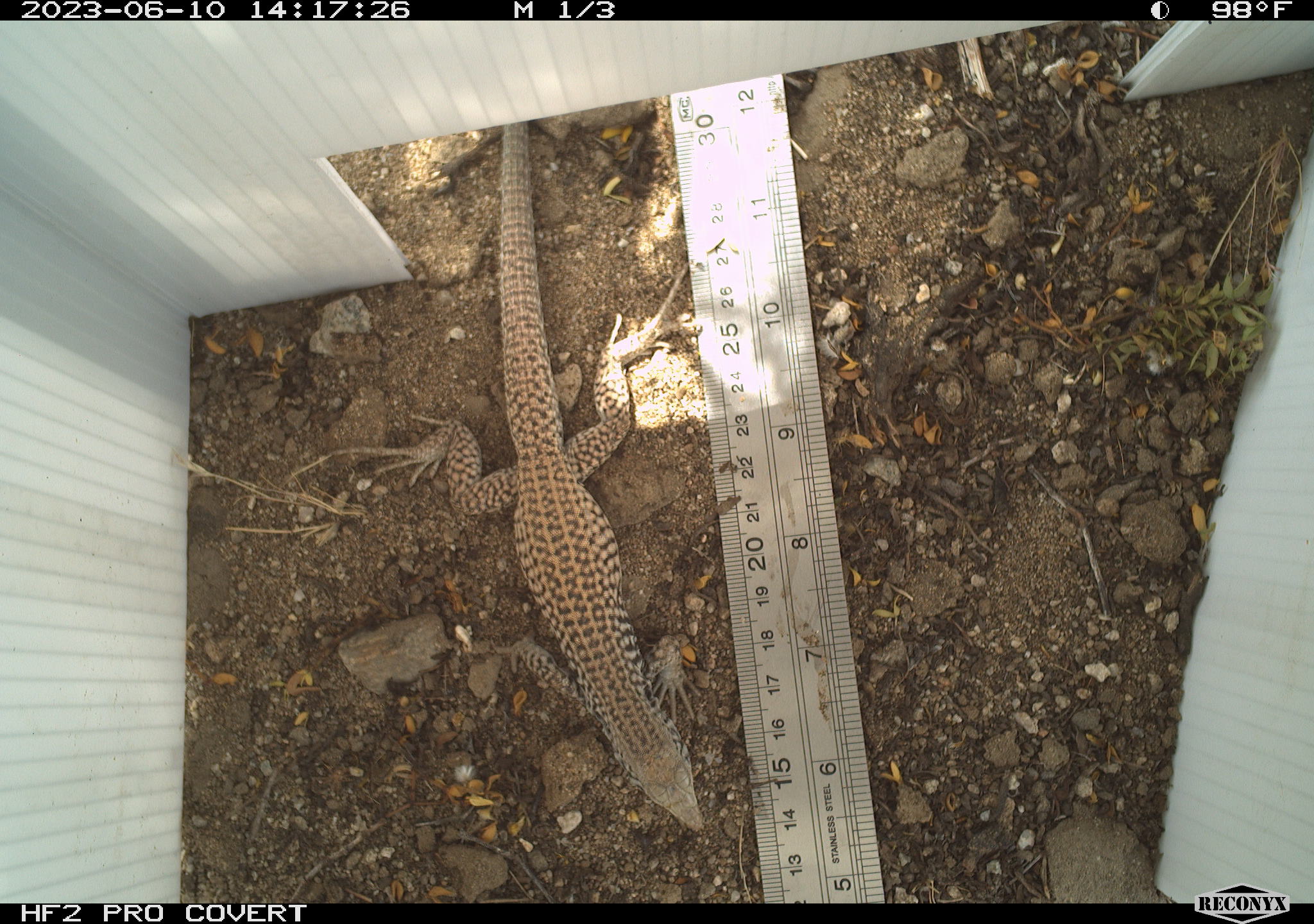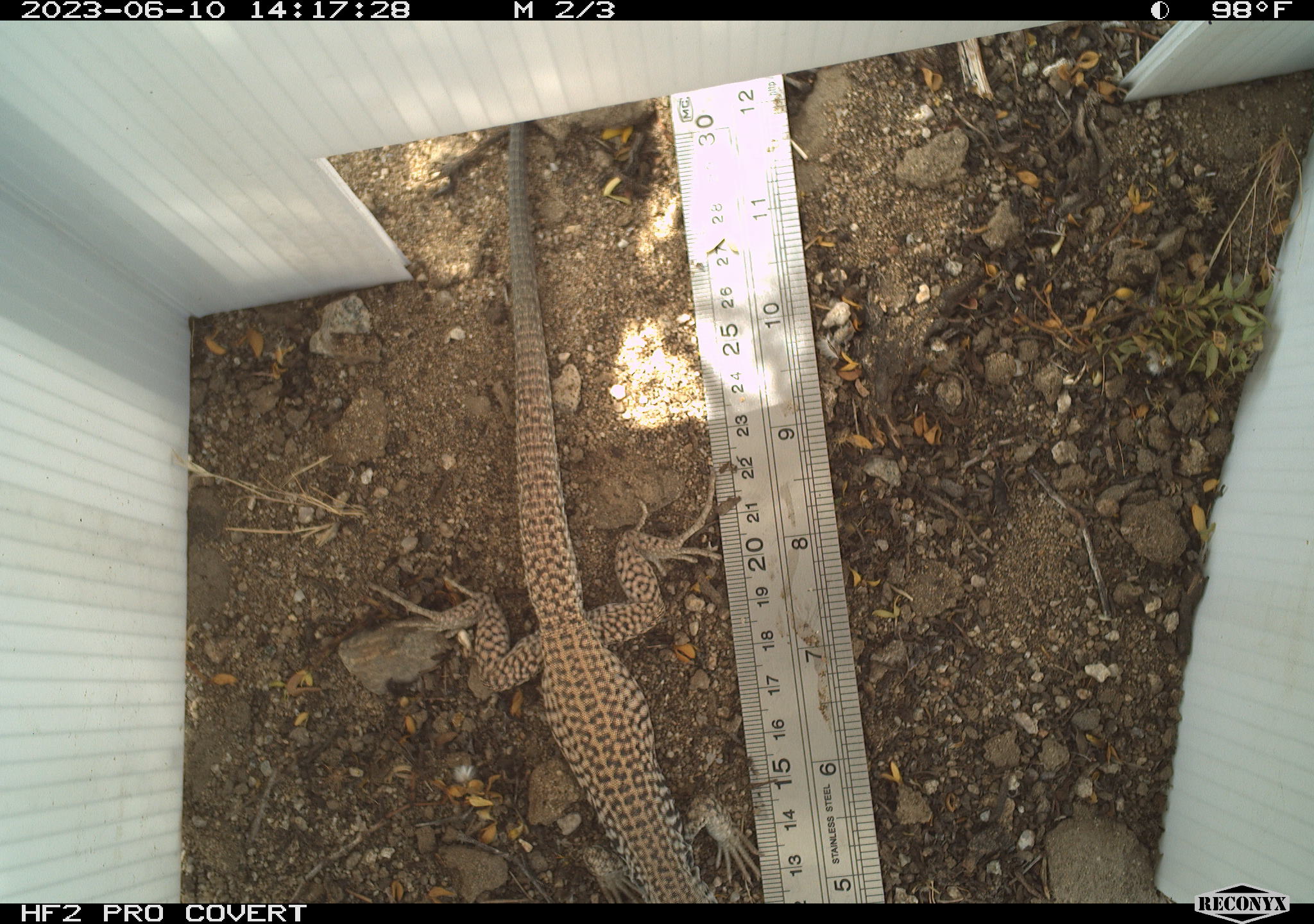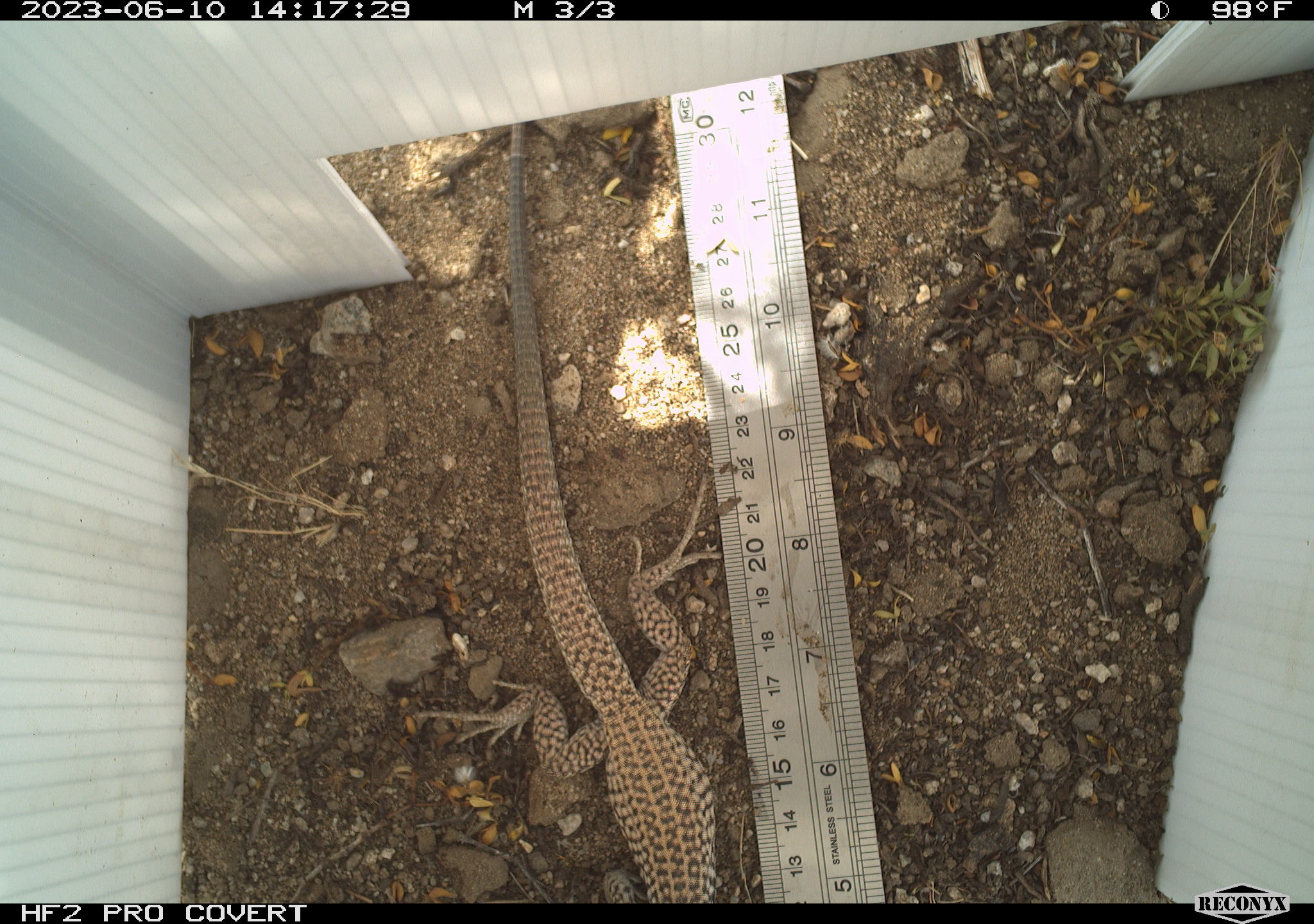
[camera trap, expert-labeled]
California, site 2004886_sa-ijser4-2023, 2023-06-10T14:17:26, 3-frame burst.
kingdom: Animalia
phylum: Chordata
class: Reptilia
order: Squamata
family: Teiidae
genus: Aspidoscelis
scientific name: Aspidoscelis tigris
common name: western whiptail